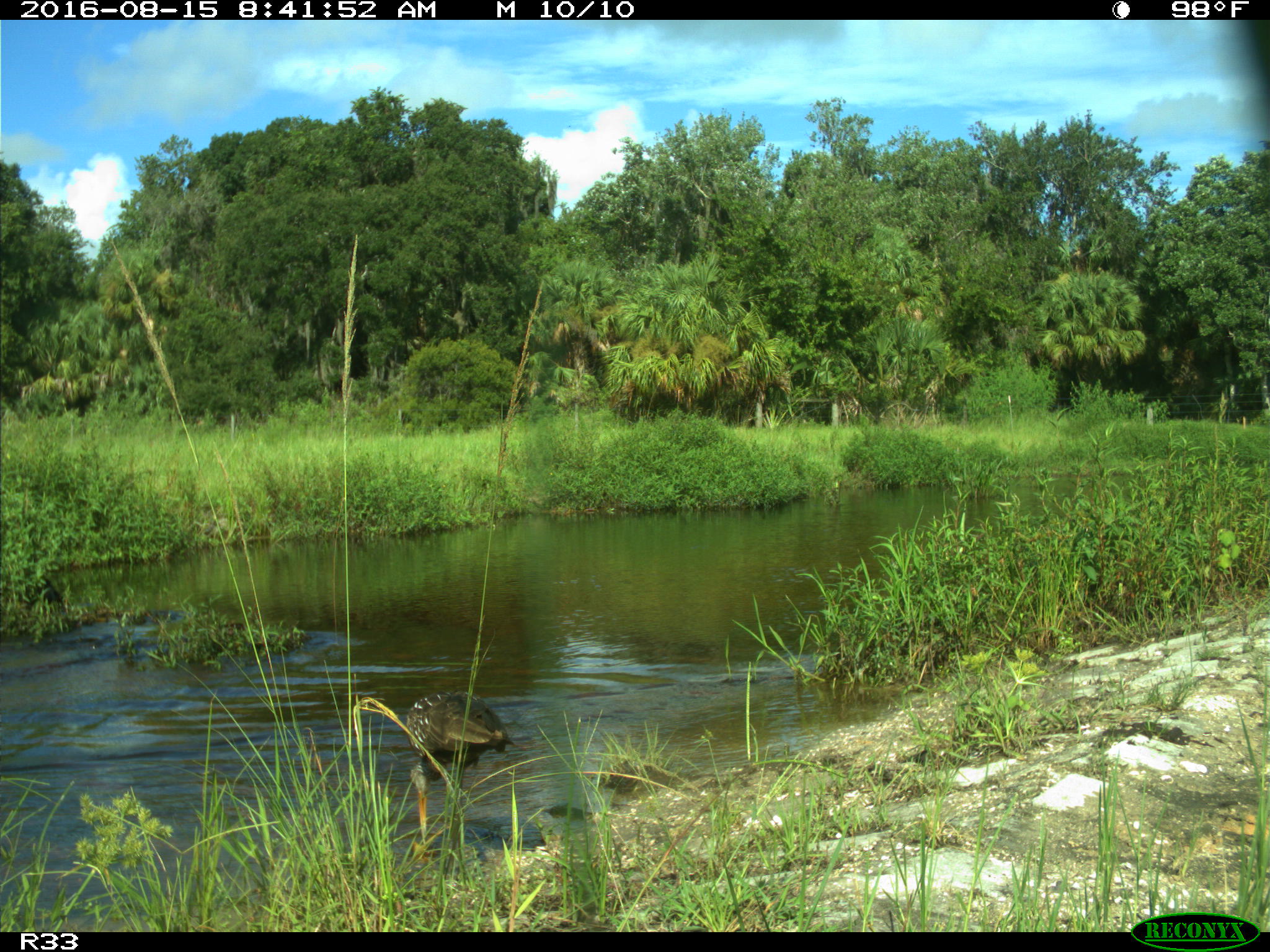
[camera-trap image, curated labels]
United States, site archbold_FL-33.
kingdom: Animalia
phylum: Chordata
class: Aves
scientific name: Aves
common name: birds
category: unidentified bird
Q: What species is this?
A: Unidentified bird (birds) (Aves).